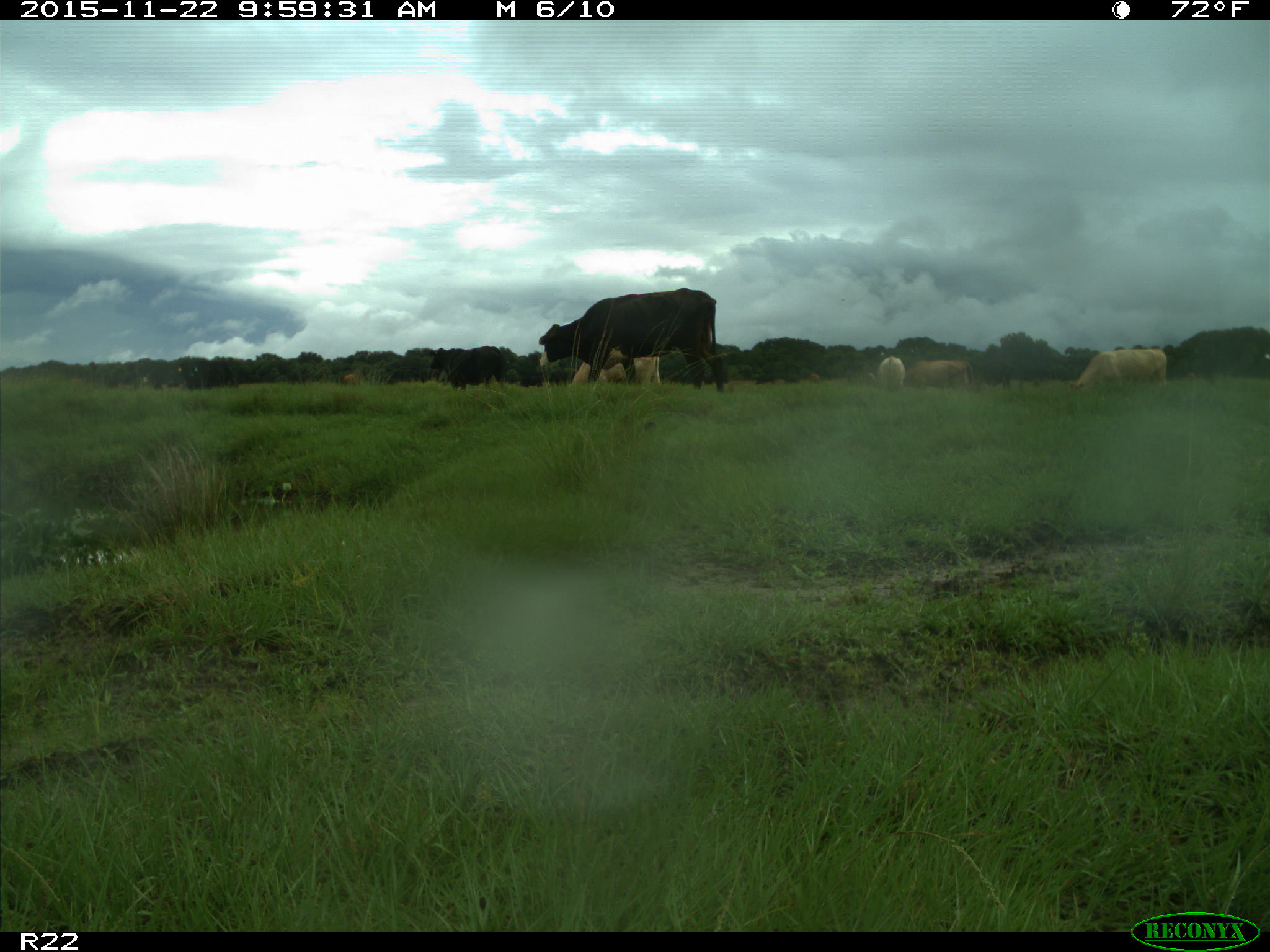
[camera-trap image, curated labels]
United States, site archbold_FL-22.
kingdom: Animalia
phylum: Chordata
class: Mammalia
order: Artiodactyla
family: Bovidae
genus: Bos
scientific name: Bos taurus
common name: domestic cow